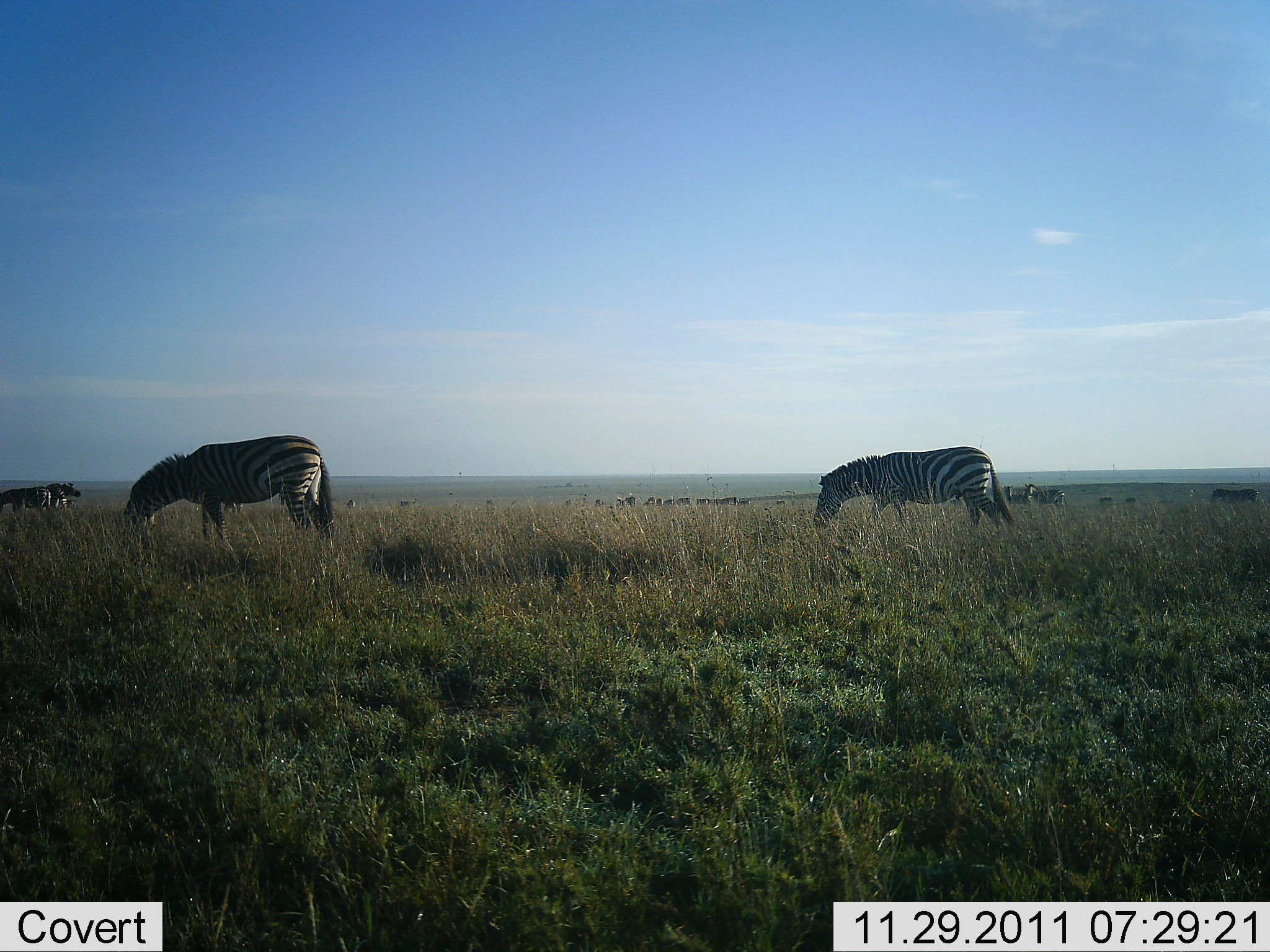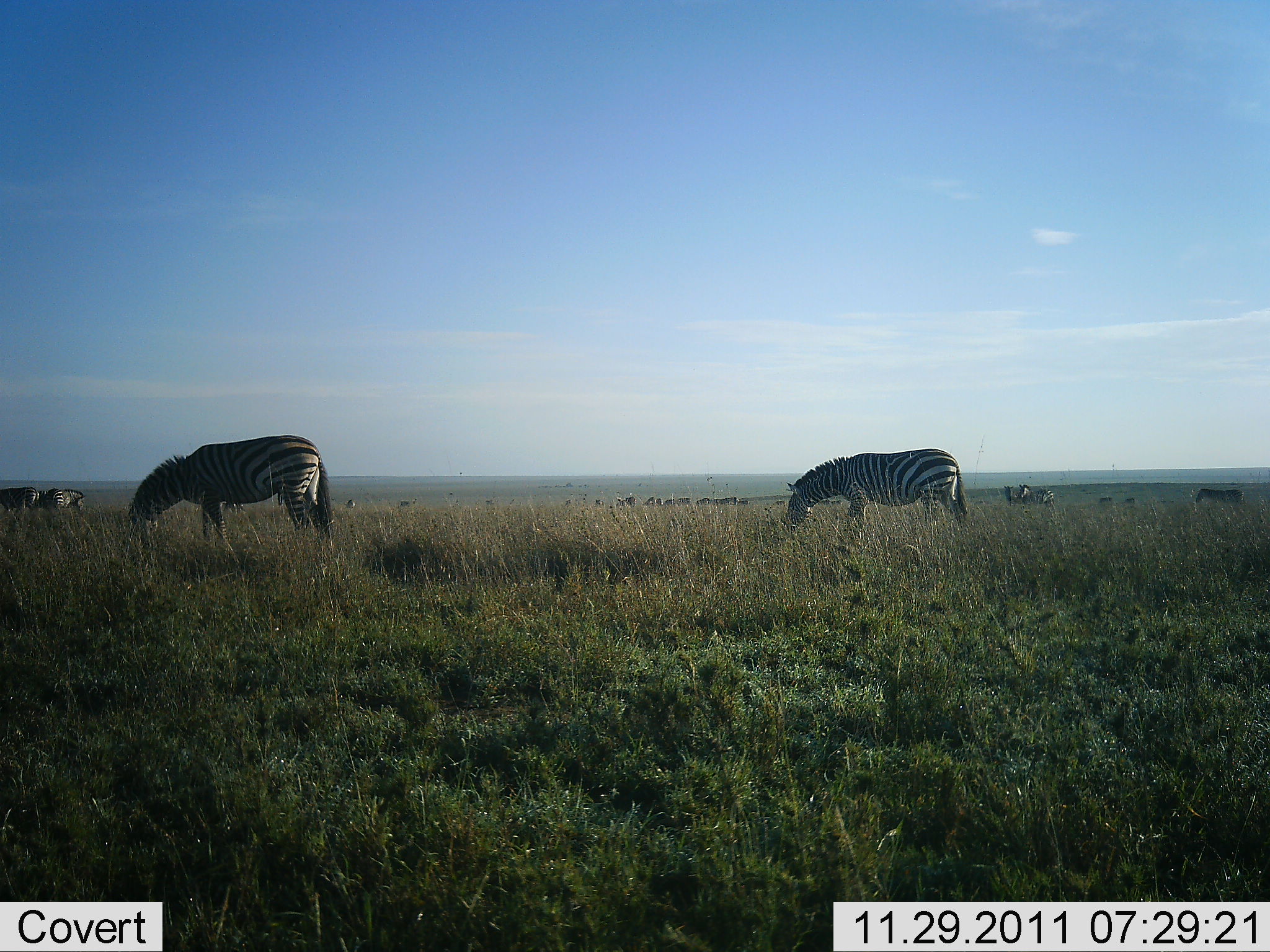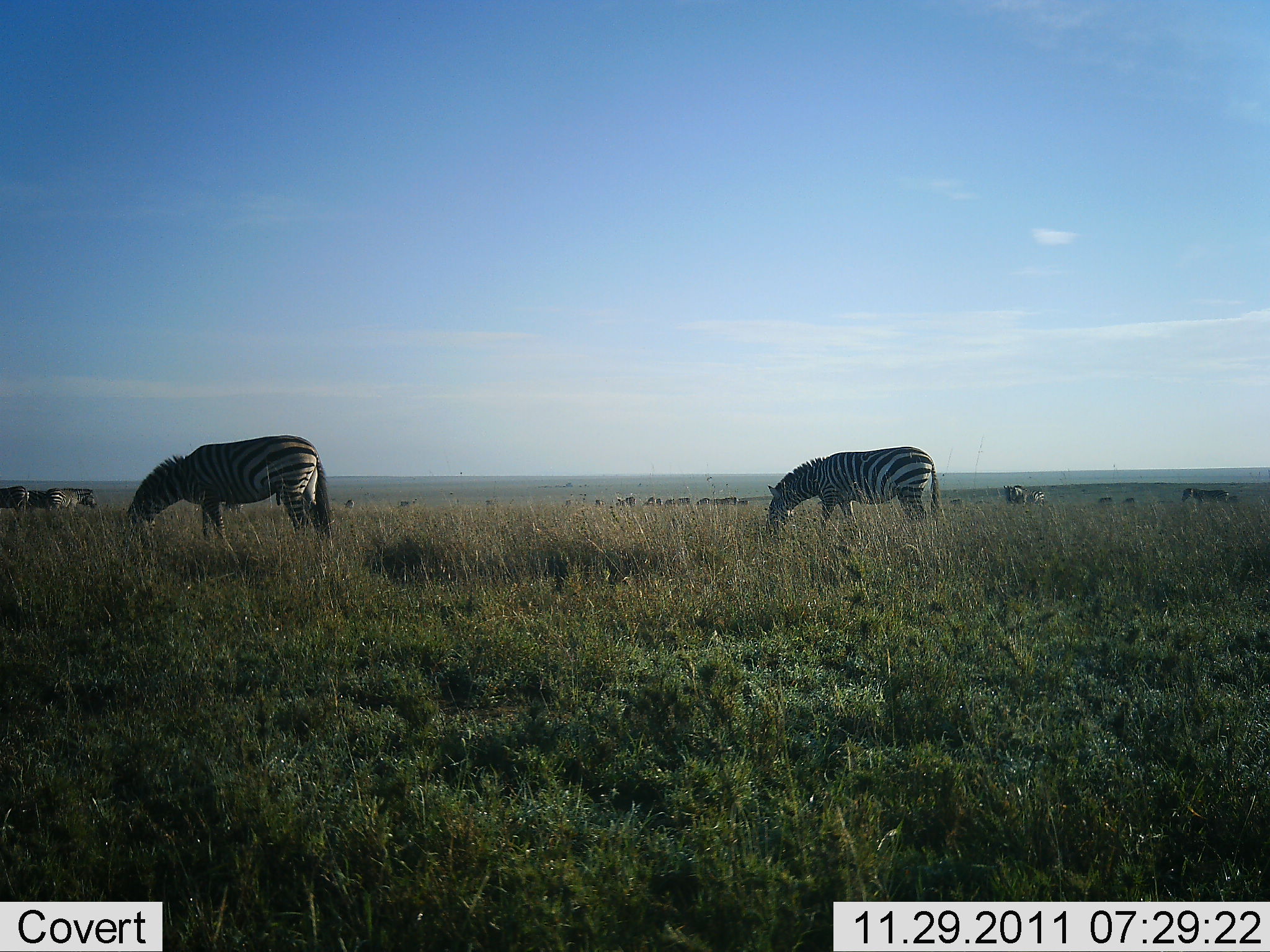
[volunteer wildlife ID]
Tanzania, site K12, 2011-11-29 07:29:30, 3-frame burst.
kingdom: Animalia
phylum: Chordata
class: Mammalia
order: Perissodactyla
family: Equidae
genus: Equus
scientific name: Equus quagga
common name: plains zebra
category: zebra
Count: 6.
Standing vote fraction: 17%.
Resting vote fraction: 0%.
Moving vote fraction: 33%.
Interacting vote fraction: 0%.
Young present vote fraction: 0%.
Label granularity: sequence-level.